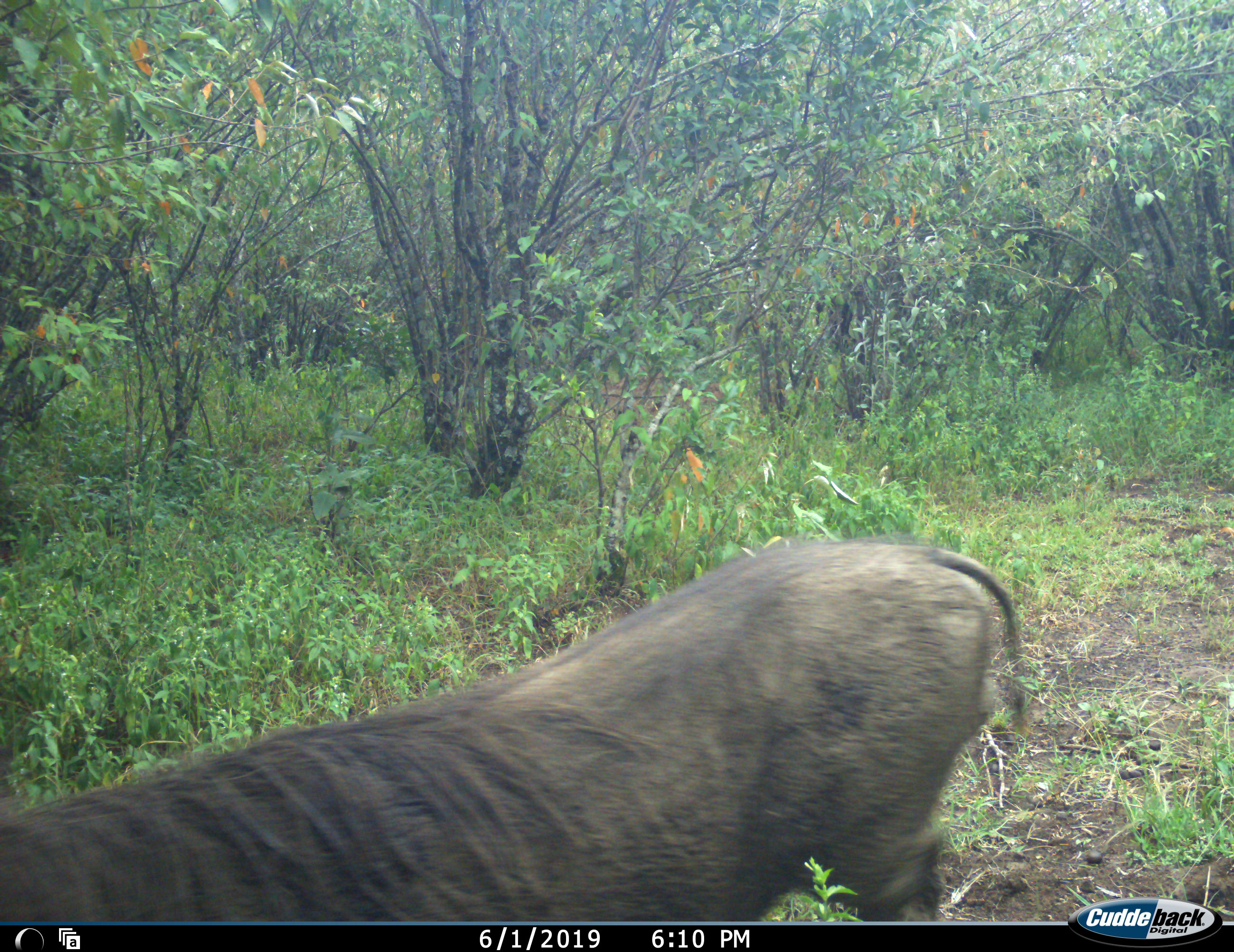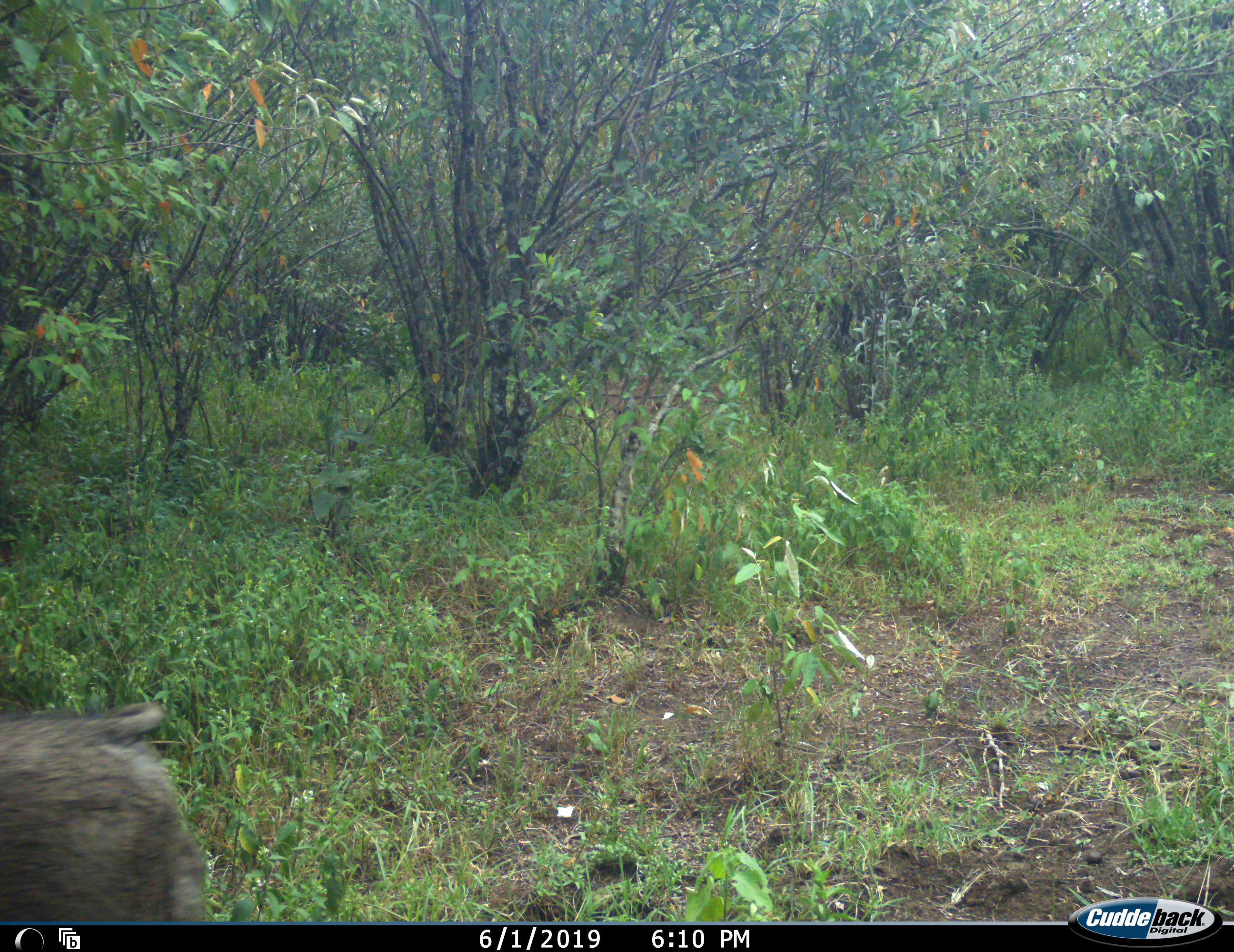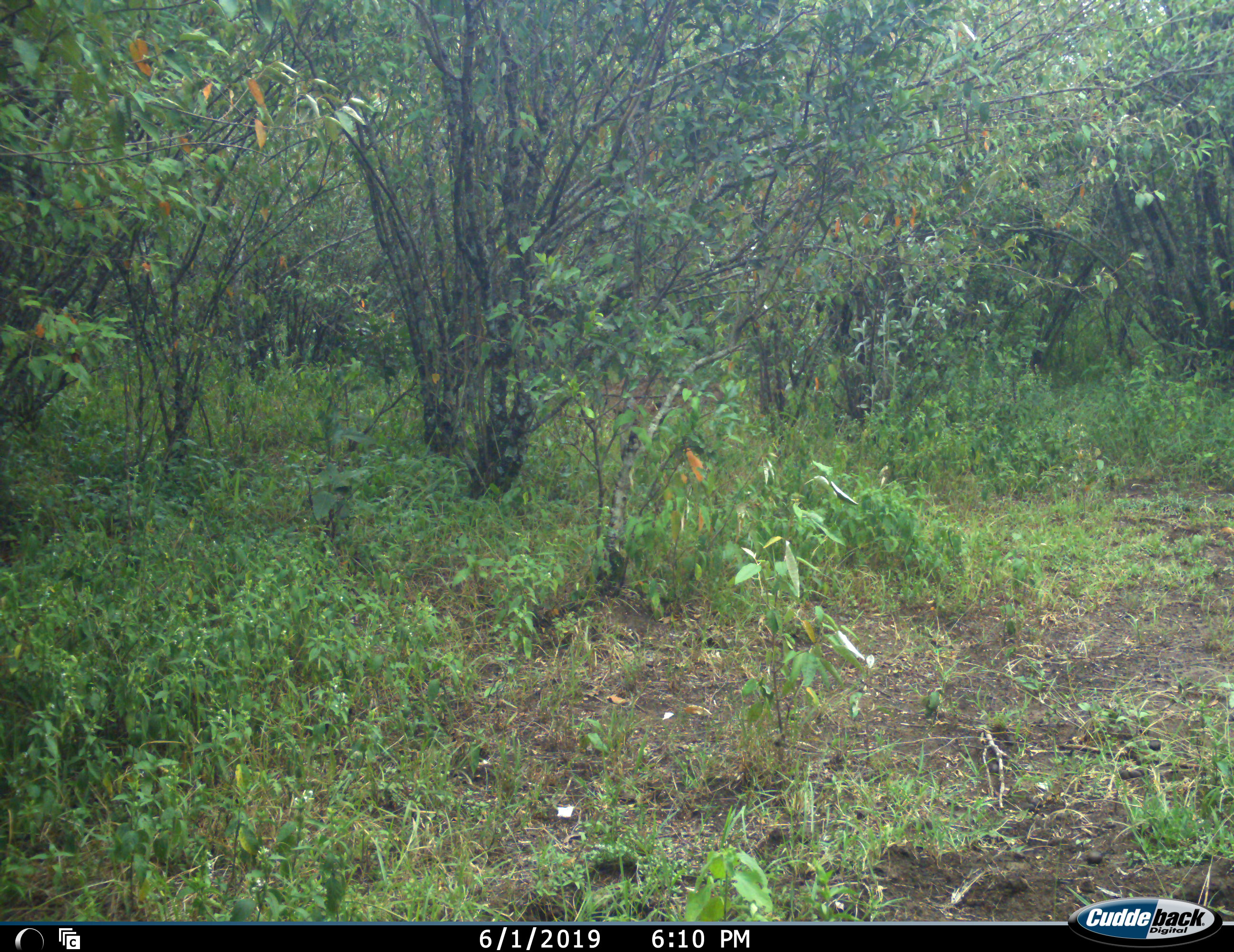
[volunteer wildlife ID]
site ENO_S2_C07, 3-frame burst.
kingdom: Animalia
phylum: Chordata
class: Mammalia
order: Artiodactyla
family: Suidae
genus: Phacochoerus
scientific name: Phacochoerus africanus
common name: warthog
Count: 1.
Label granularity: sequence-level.